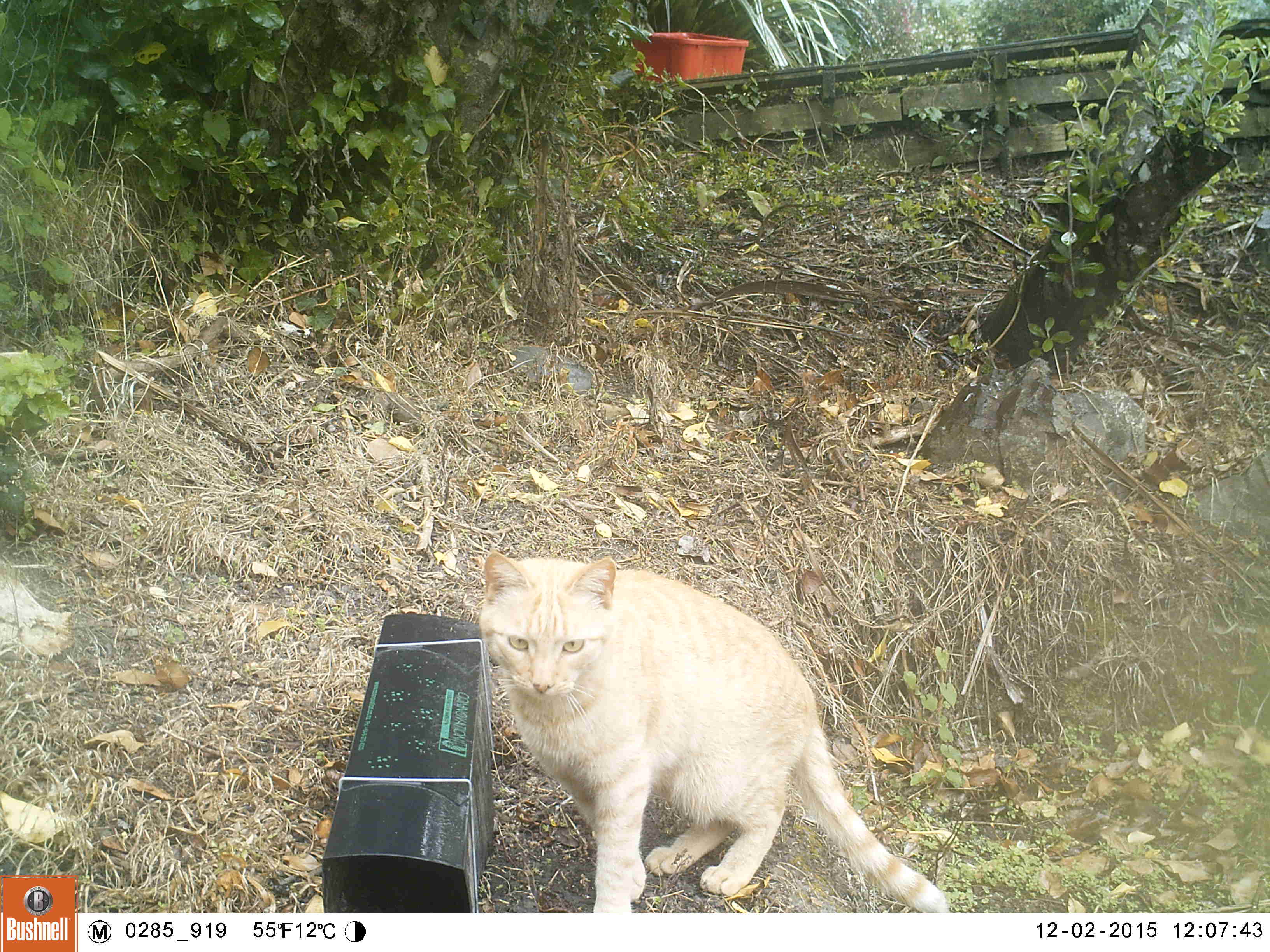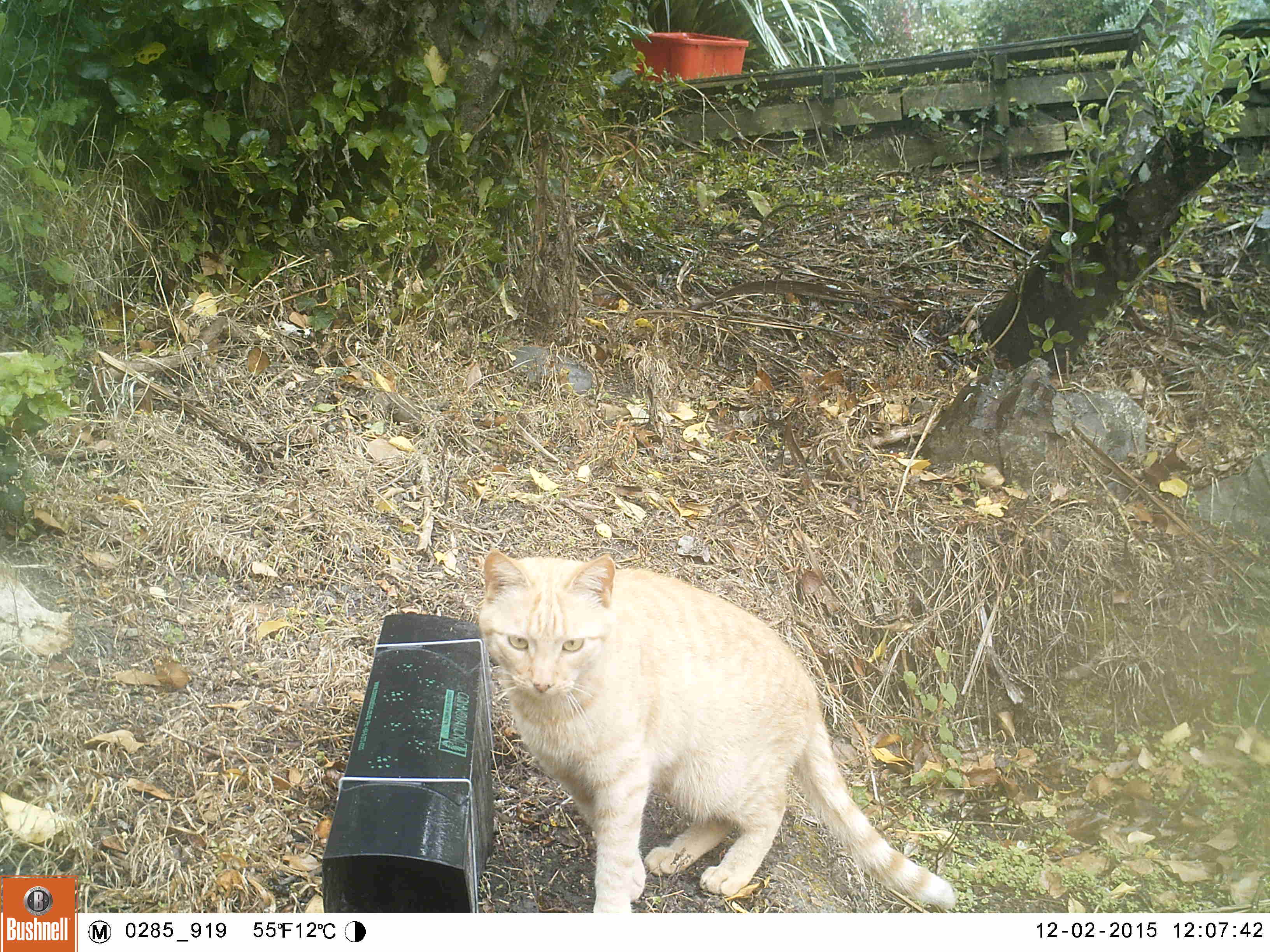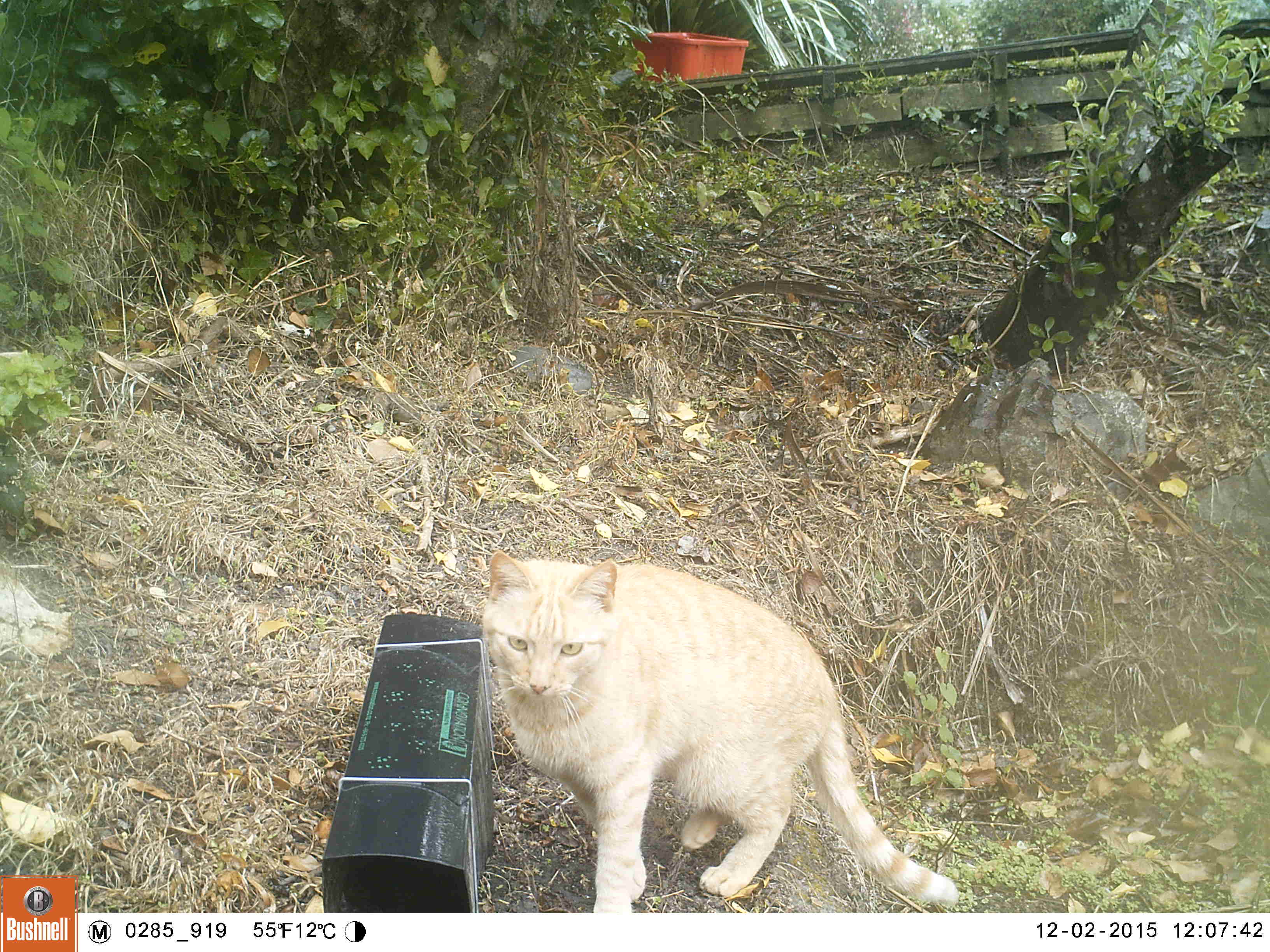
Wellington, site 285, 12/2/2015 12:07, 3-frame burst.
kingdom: Animalia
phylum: Chordata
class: Mammalia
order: Carnivora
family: Felidae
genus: Felis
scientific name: Felis catus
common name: cat